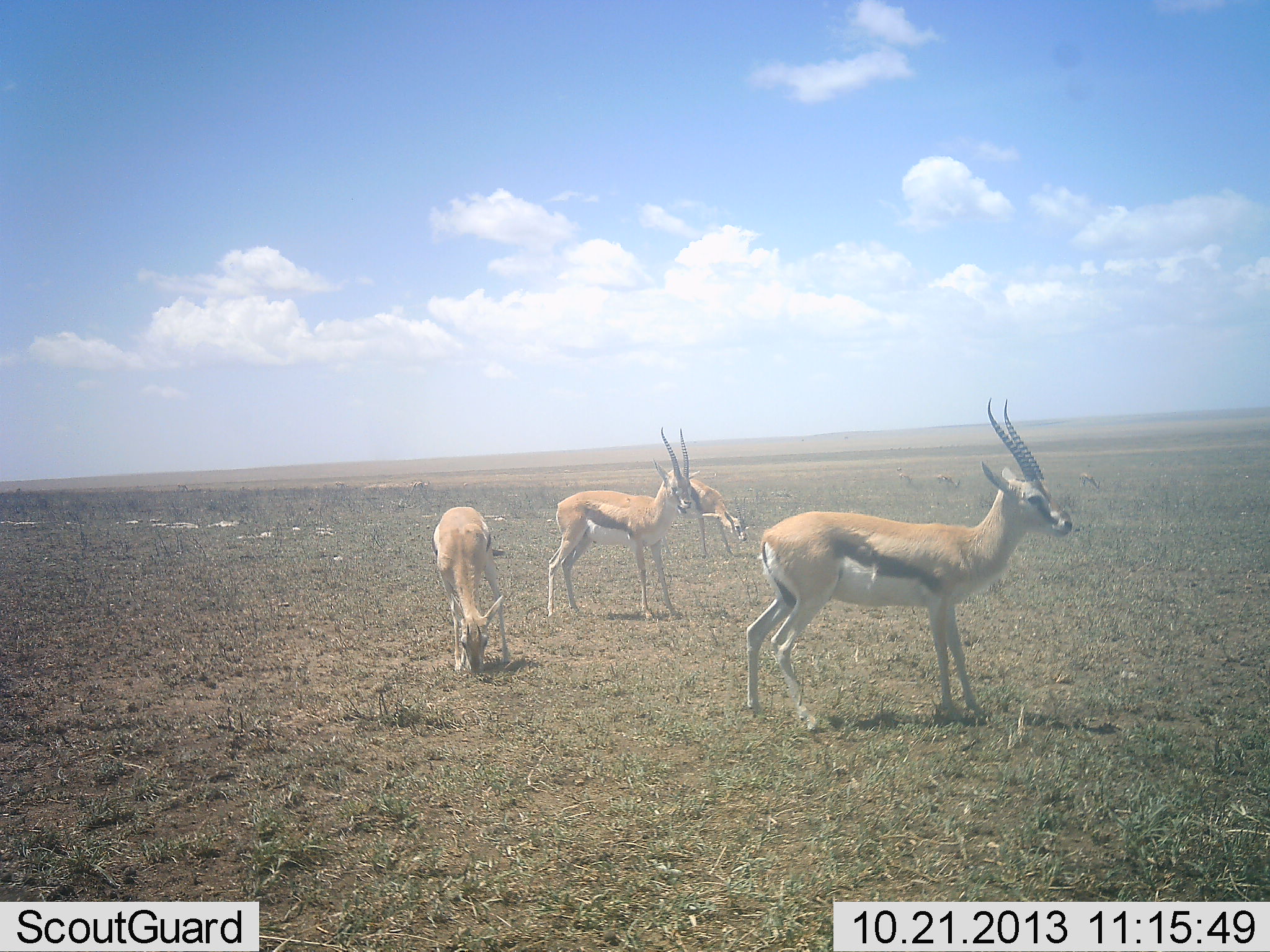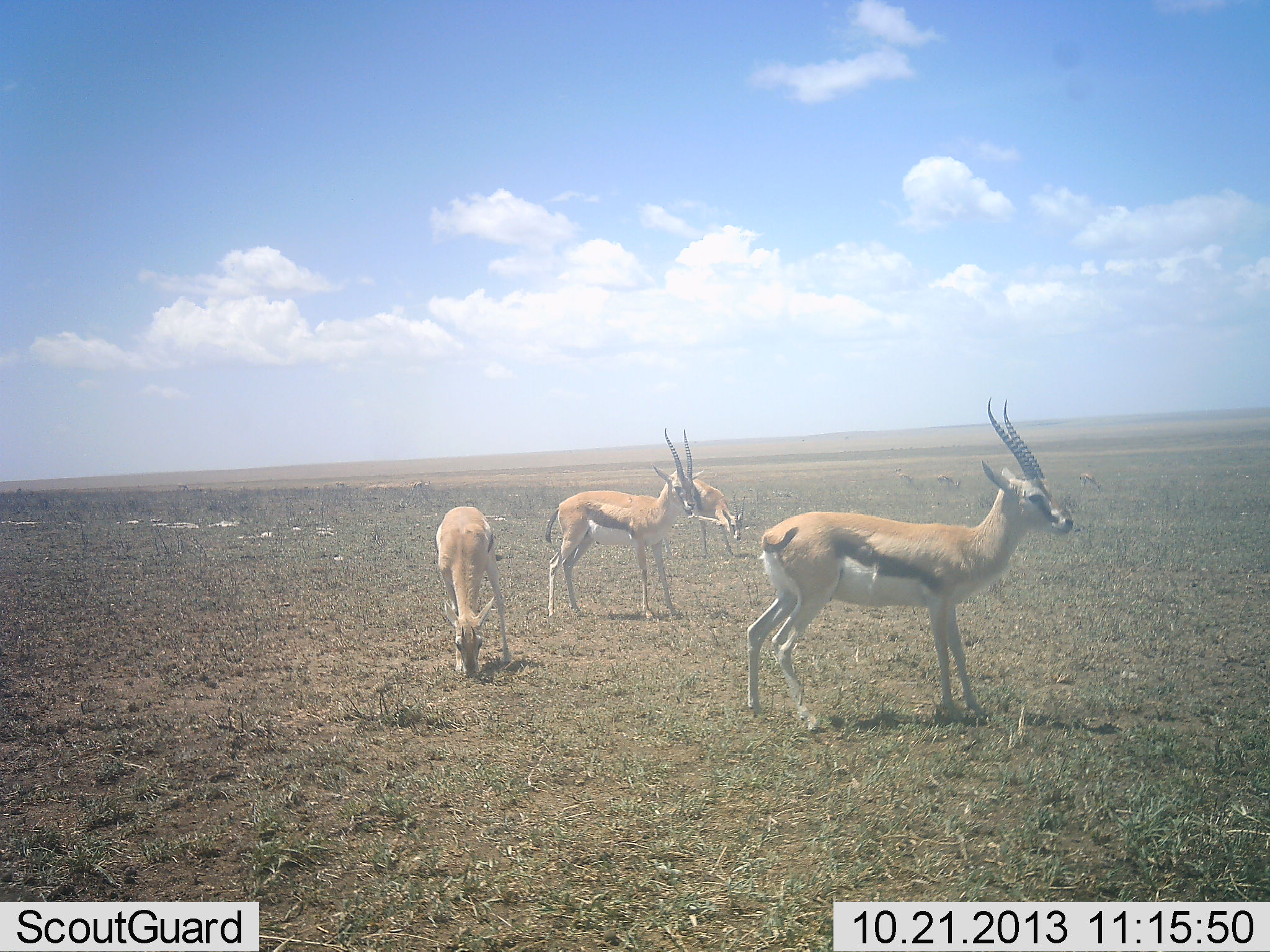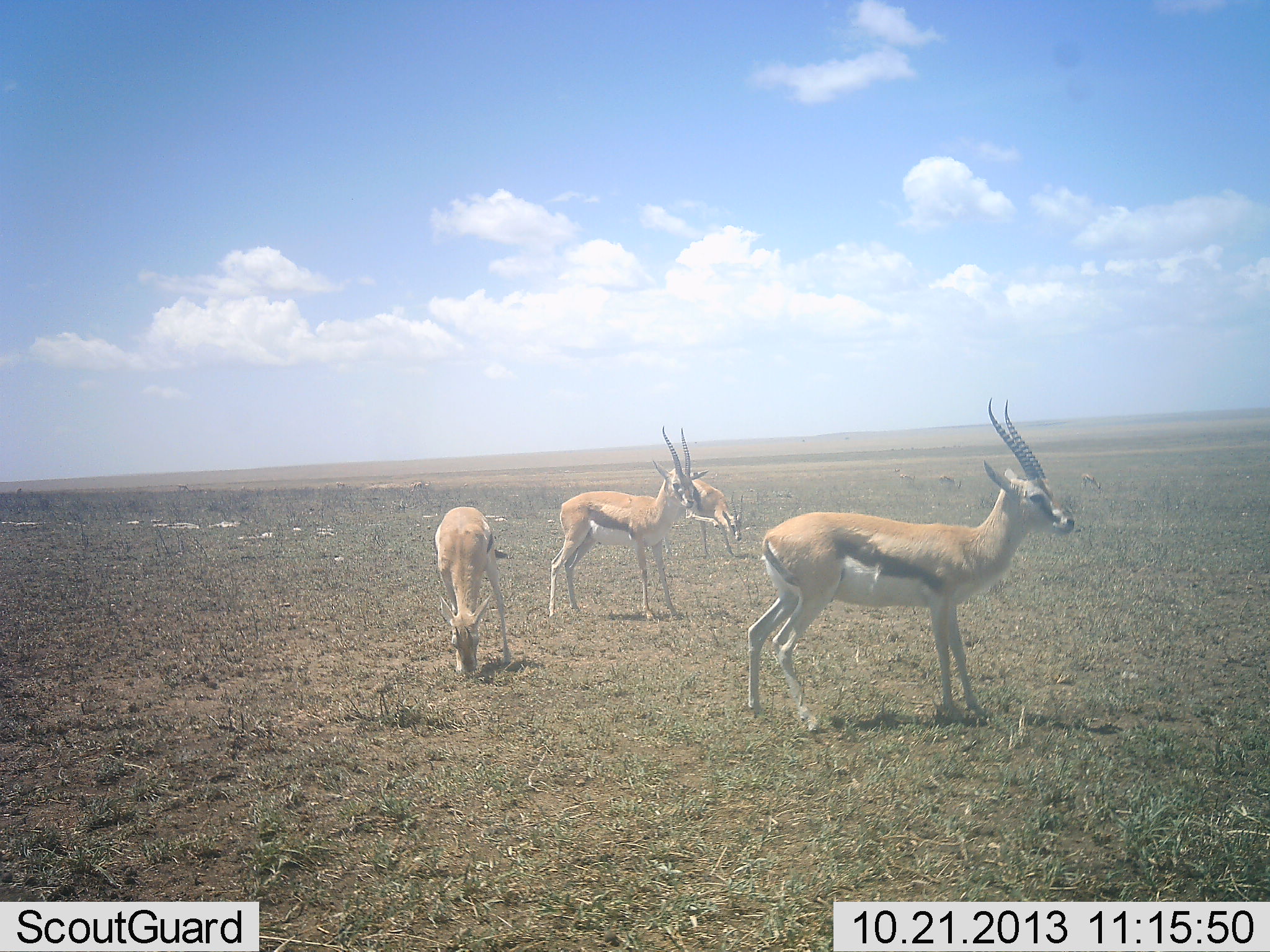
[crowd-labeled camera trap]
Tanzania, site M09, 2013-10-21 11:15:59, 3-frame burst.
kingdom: Animalia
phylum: Chordata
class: Mammalia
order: Artiodactyla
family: Bovidae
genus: Eudorcas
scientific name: Eudorcas thomsonii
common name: thomson's gazelle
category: gazellethomsons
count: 4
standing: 100%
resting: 0%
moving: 0%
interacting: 0%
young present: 10%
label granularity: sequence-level